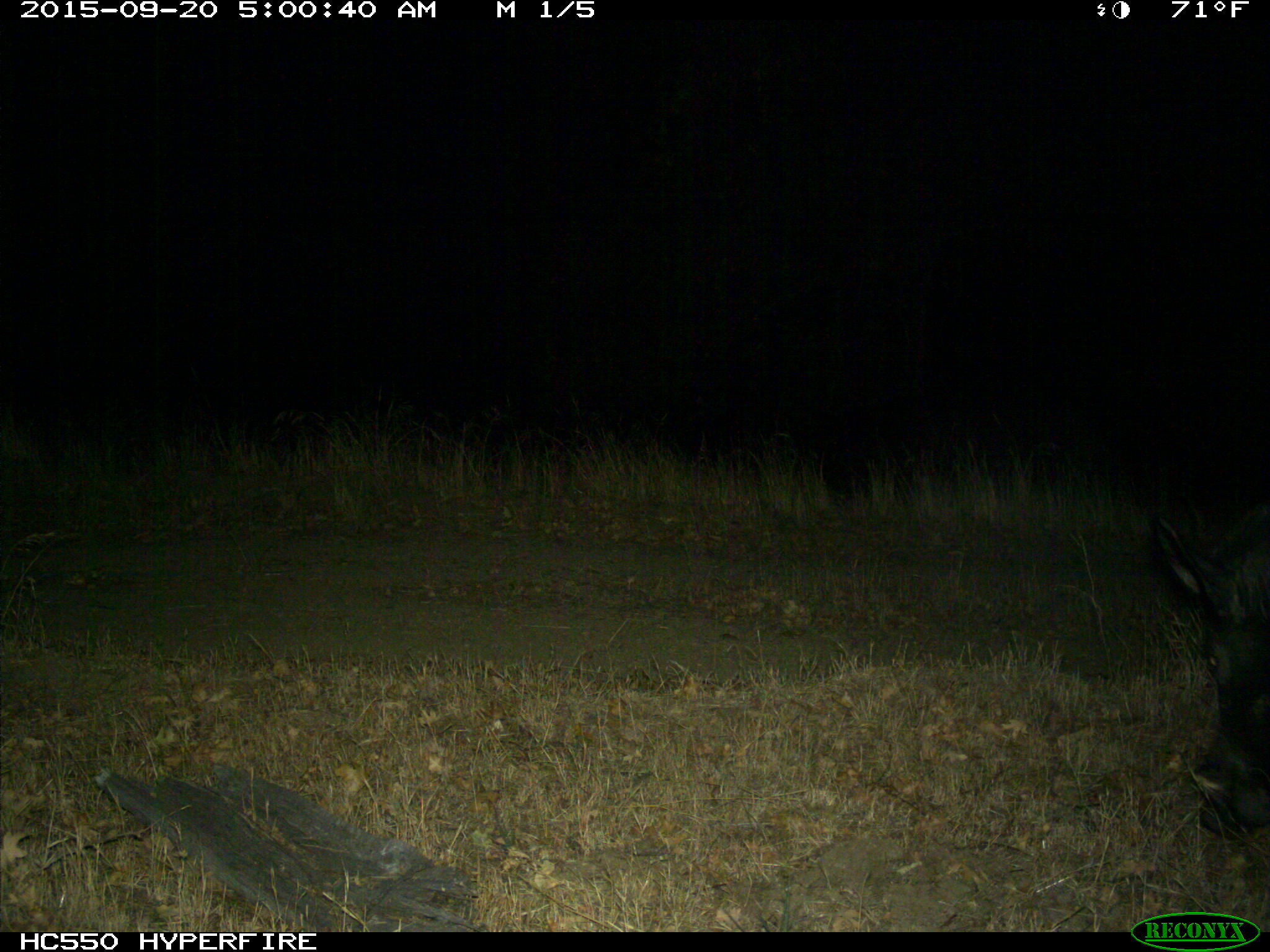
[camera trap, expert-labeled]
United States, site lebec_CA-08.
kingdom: Animalia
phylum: Chordata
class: Mammalia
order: Artiodactyla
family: Suidae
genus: Sus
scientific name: Sus scrofa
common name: wild boar